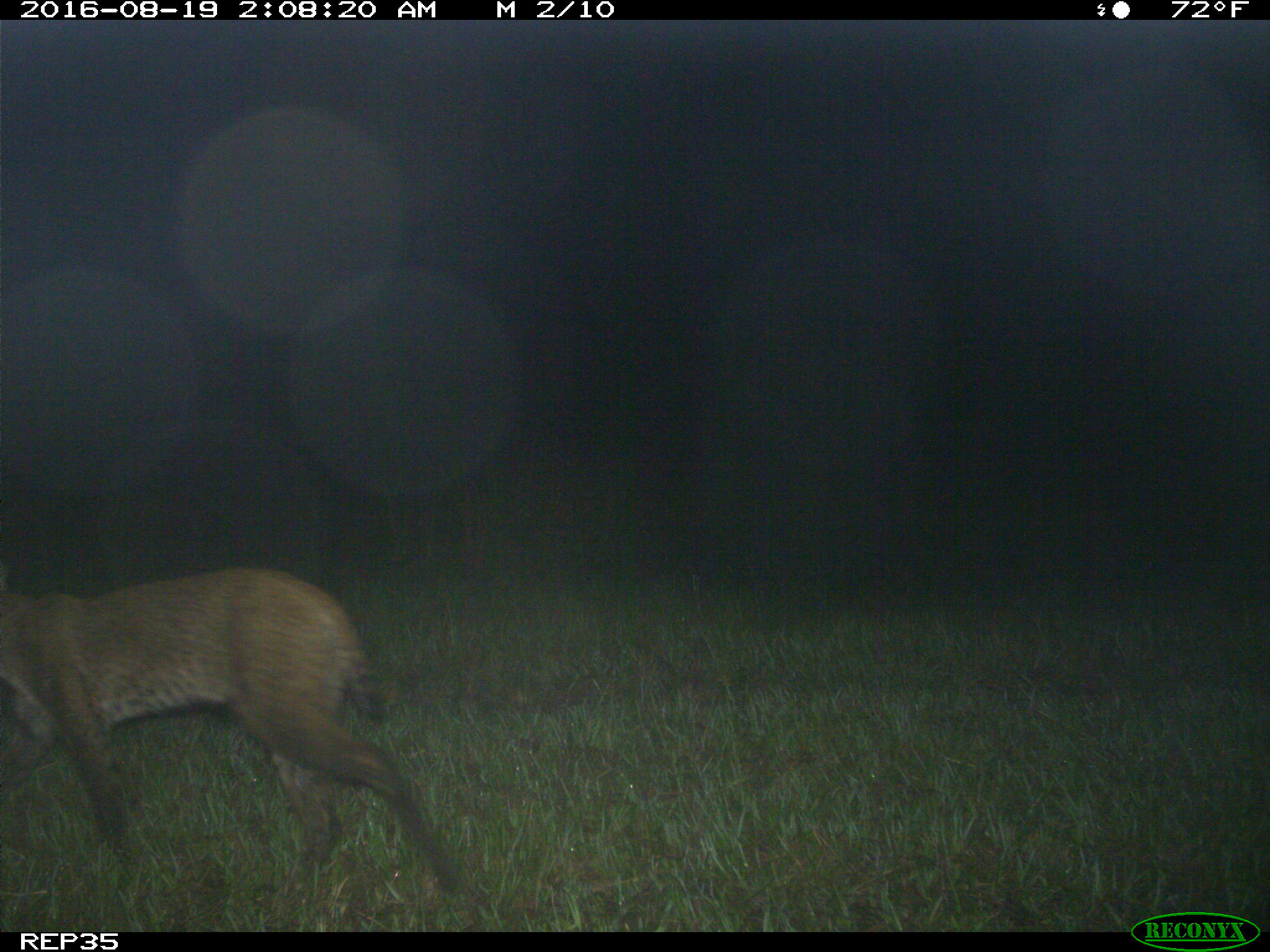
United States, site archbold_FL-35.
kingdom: Animalia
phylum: Chordata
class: Mammalia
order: Carnivora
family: Felidae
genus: Lynx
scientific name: Lynx rufus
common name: bobcat